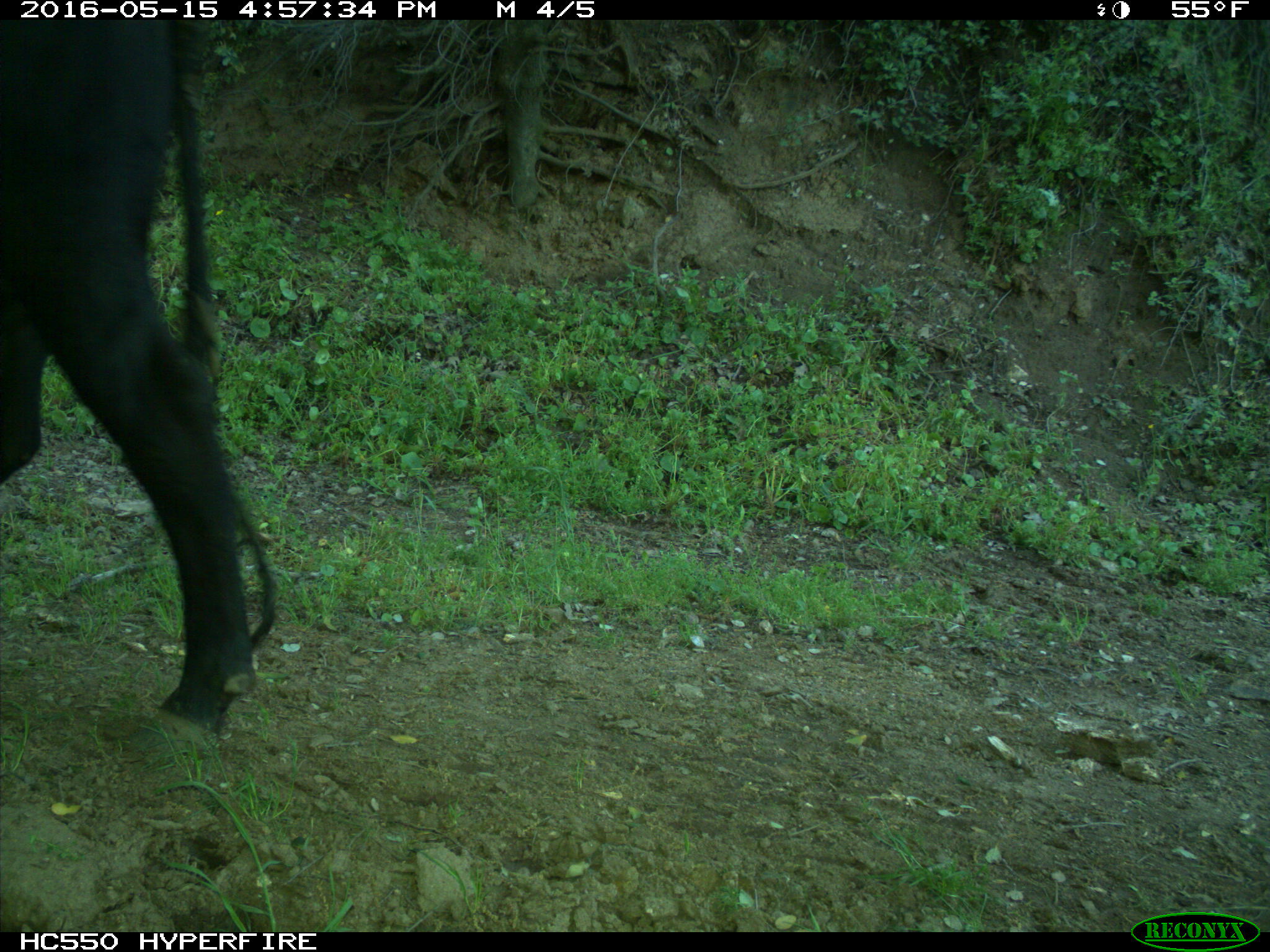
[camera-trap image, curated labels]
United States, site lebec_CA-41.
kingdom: Animalia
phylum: Chordata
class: Mammalia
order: Artiodactyla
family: Bovidae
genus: Bos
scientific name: Bos taurus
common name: domestic cow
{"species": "Bos taurus (domestic cow)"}